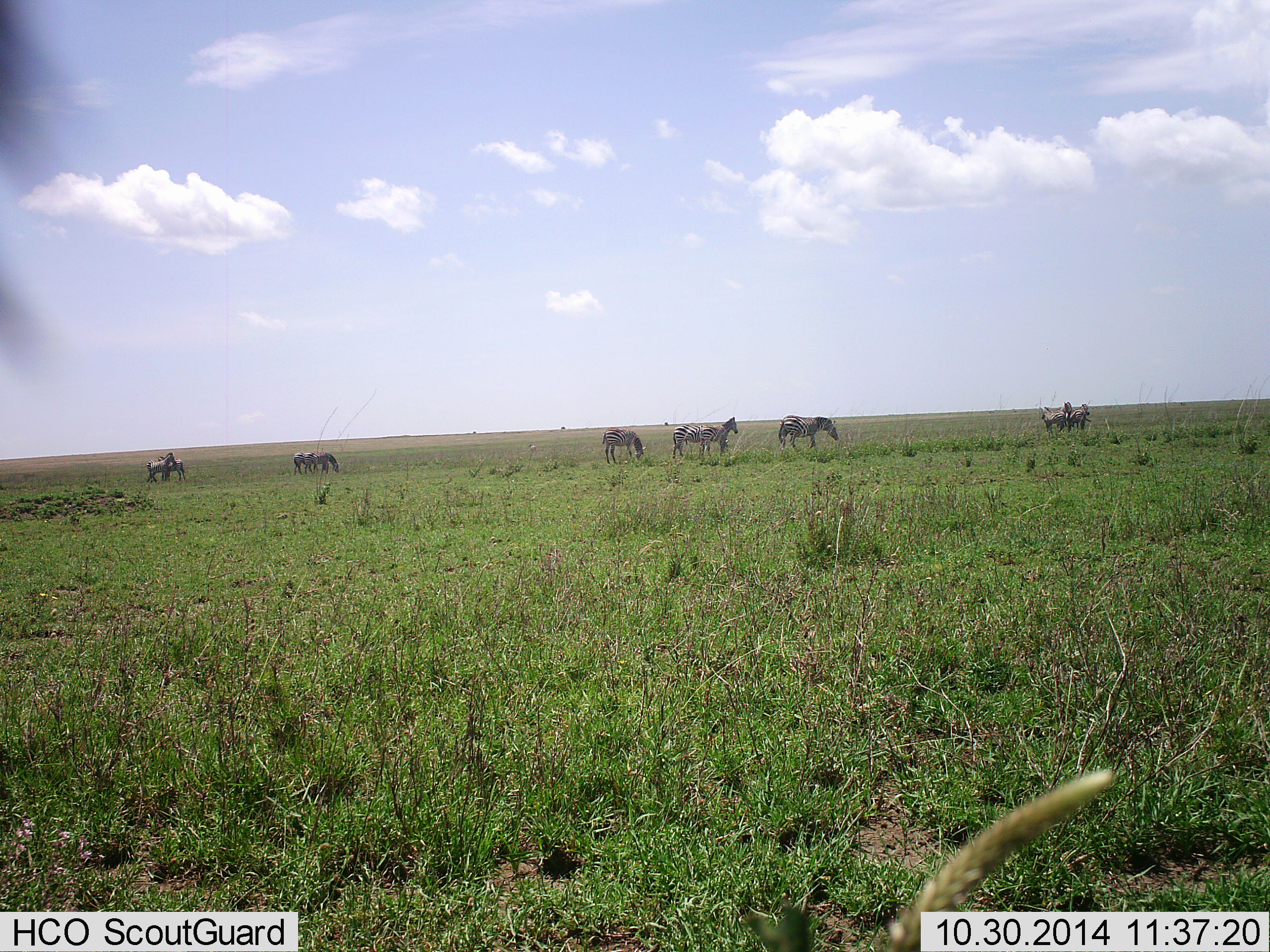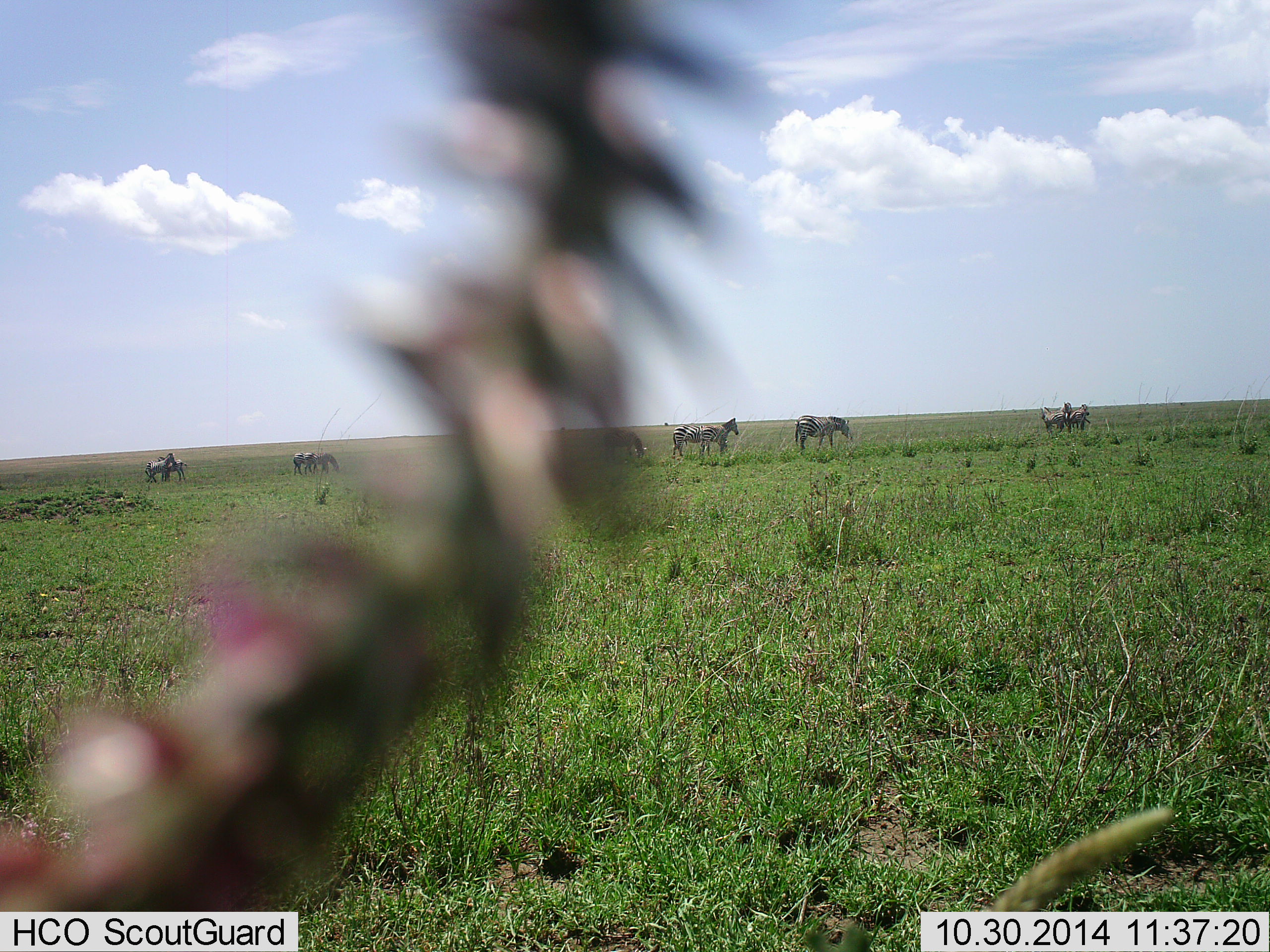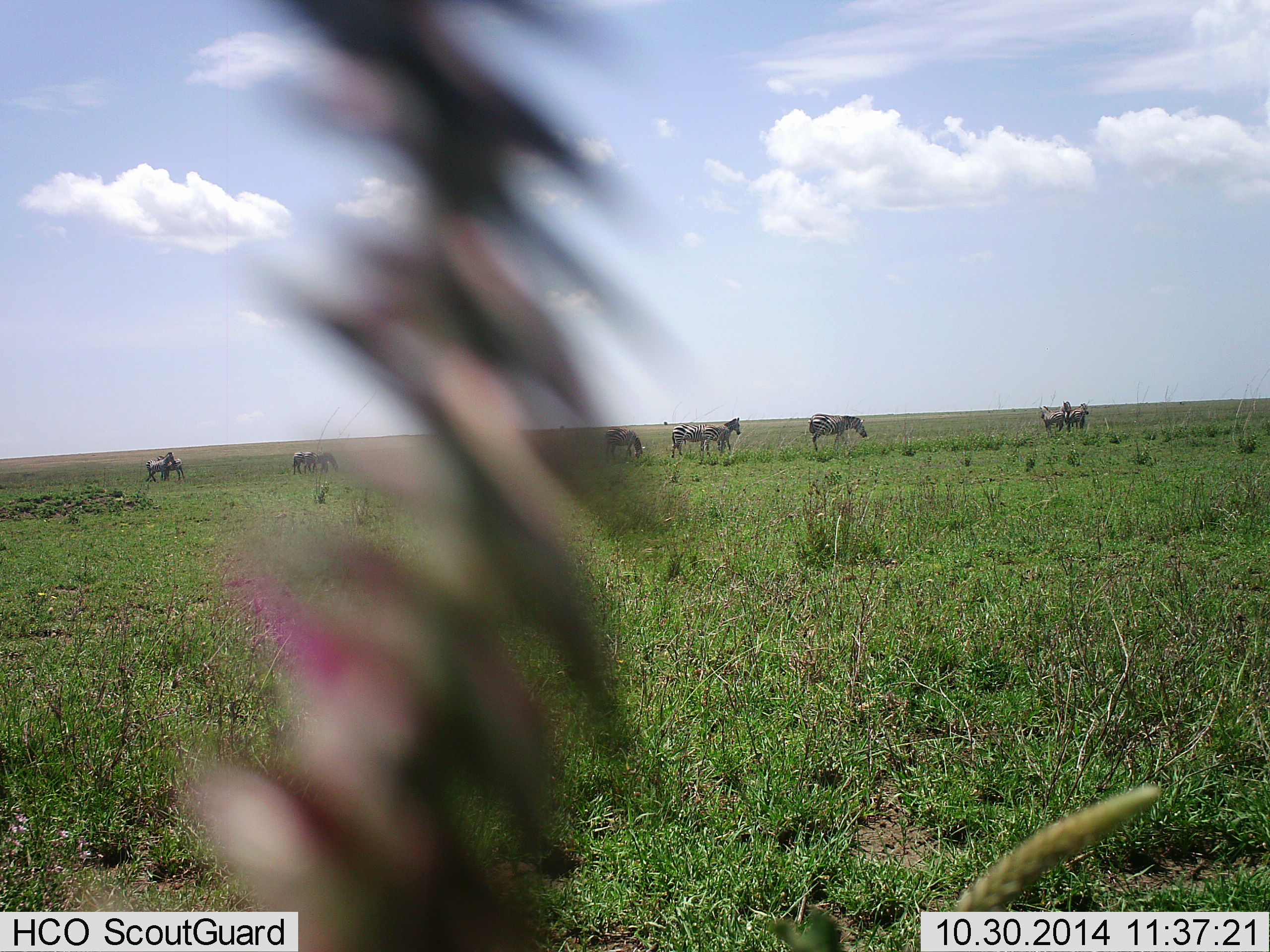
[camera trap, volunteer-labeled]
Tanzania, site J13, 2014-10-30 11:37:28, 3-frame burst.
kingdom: Animalia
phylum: Chordata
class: Mammalia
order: Perissodactyla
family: Equidae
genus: Equus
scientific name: Equus quagga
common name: plains zebra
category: zebra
Zebra (plains zebra) (Equus quagga), count 10. Behavior (volunteer vote fractions): standing 70%, resting 0%, moving 70%, interacting 10%. Young present (vote fraction): 0%. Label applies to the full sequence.